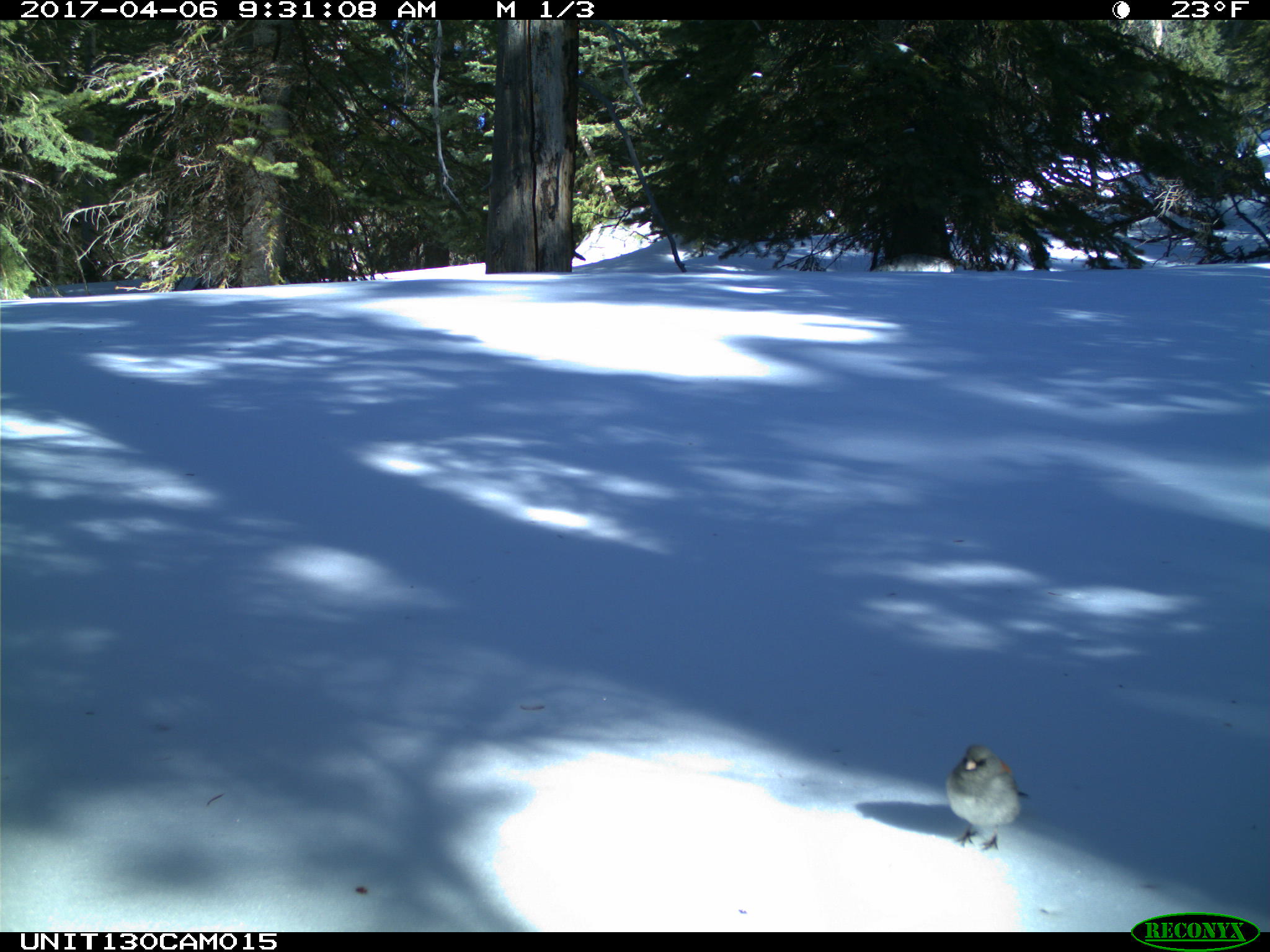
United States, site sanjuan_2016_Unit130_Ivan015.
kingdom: Animalia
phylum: Chordata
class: Aves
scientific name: Aves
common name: birds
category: unidentified bird